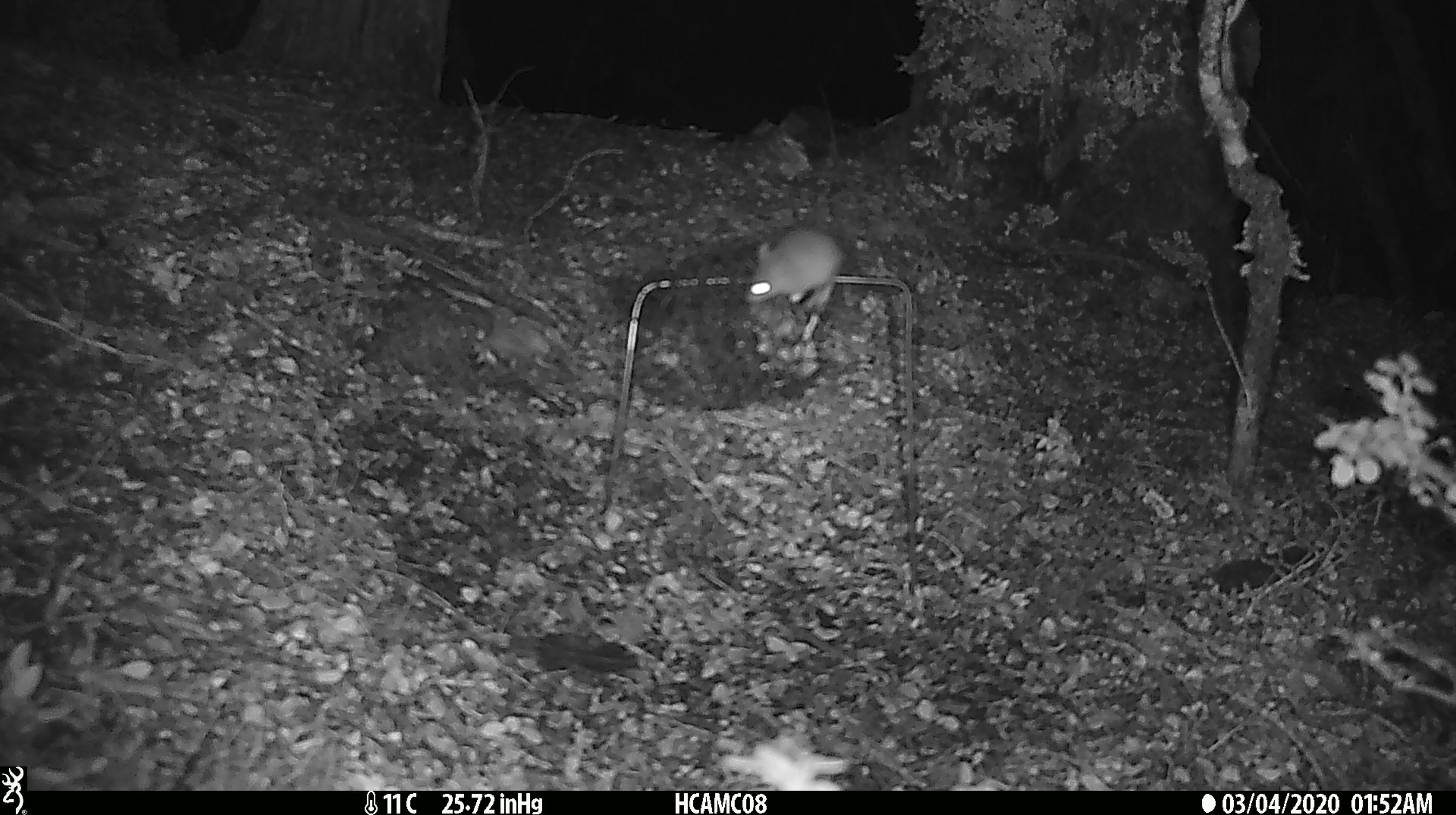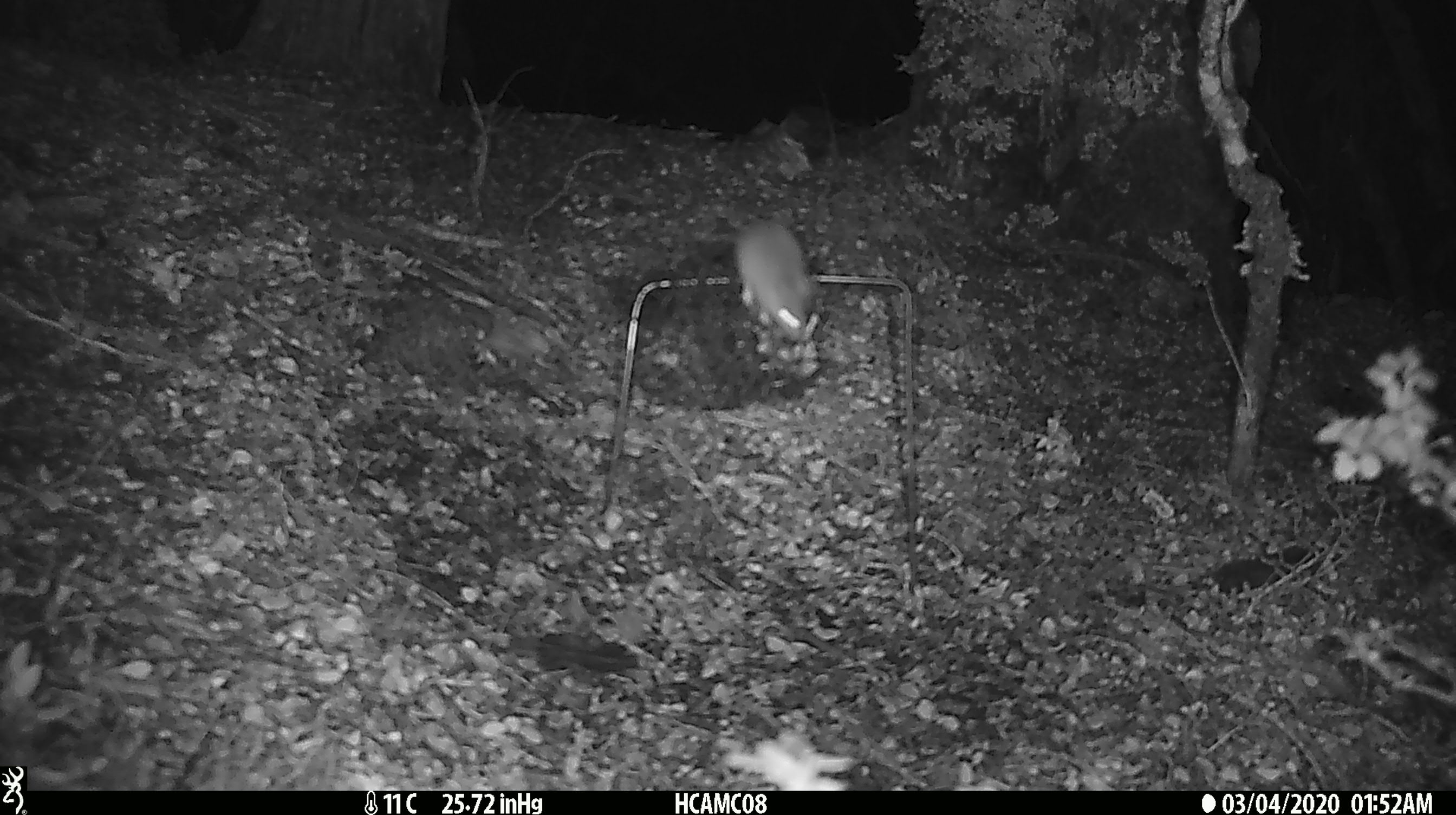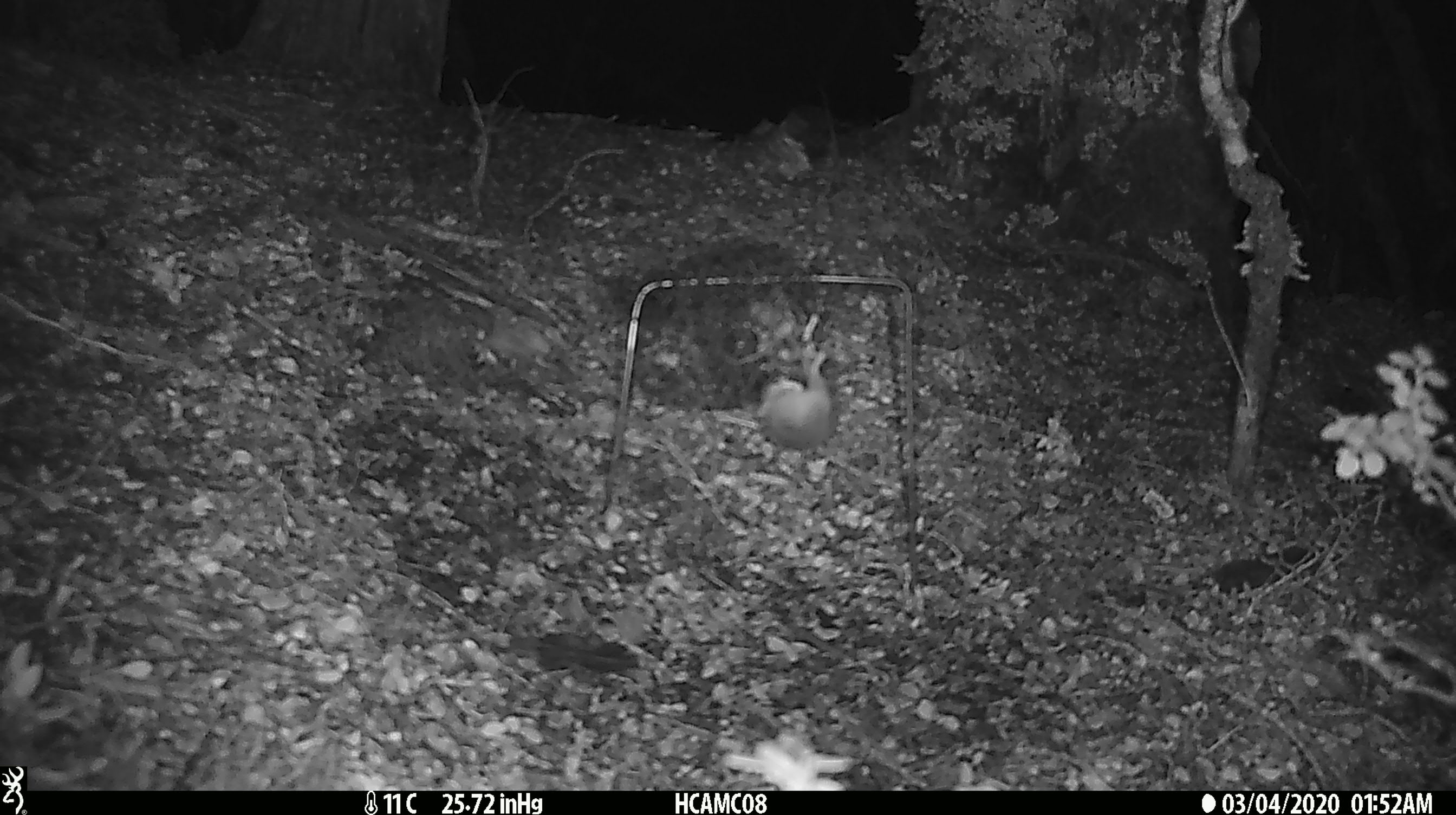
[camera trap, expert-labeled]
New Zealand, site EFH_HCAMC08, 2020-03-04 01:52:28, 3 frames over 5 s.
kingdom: Animalia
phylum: Chordata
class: Mammalia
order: Rodentia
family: Muridae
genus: Mus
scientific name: Mus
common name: mouse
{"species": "mouse (Mus)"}